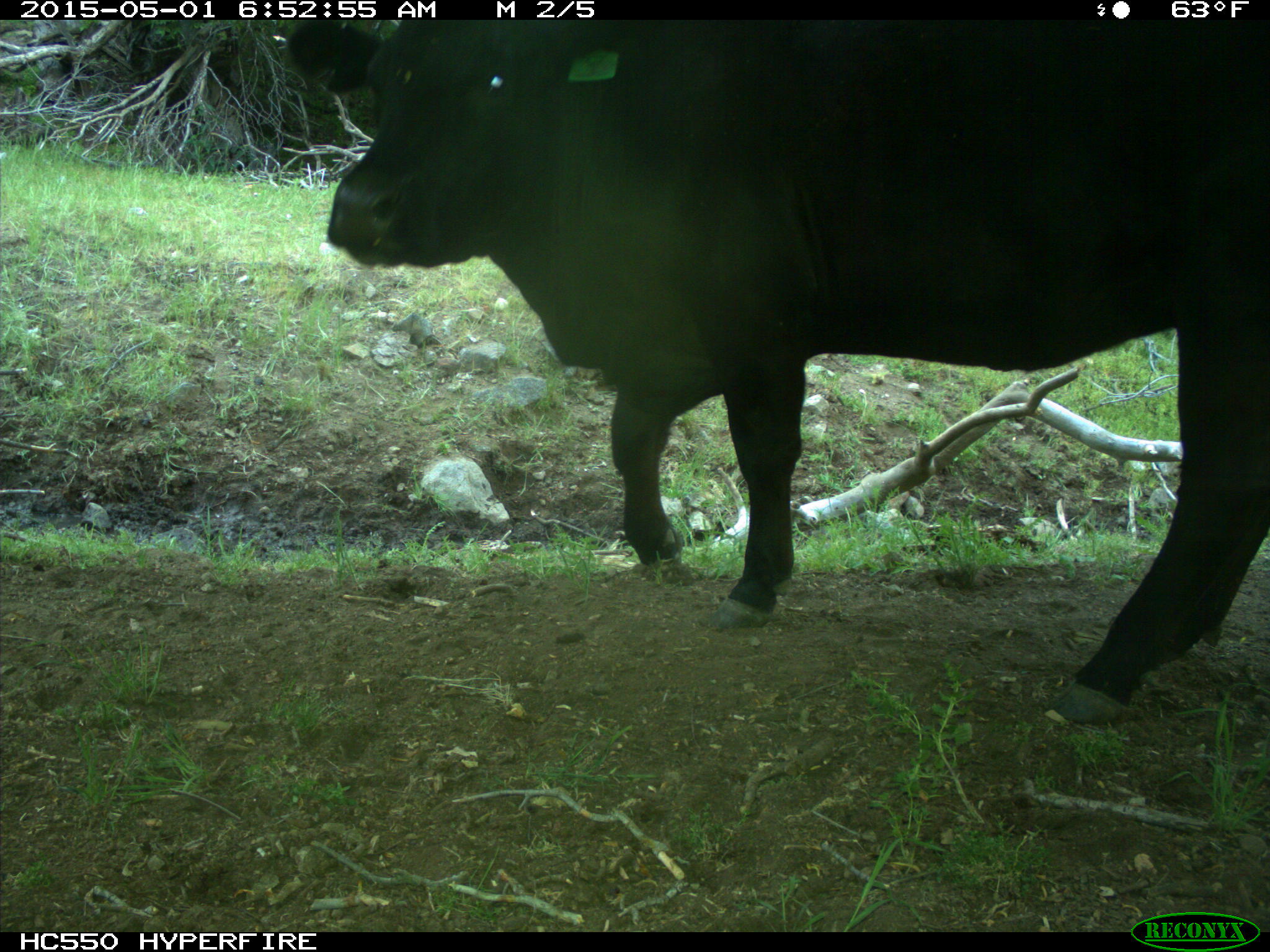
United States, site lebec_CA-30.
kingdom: Animalia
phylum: Chordata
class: Mammalia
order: Artiodactyla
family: Bovidae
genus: Bos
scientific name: Bos taurus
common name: domestic cow